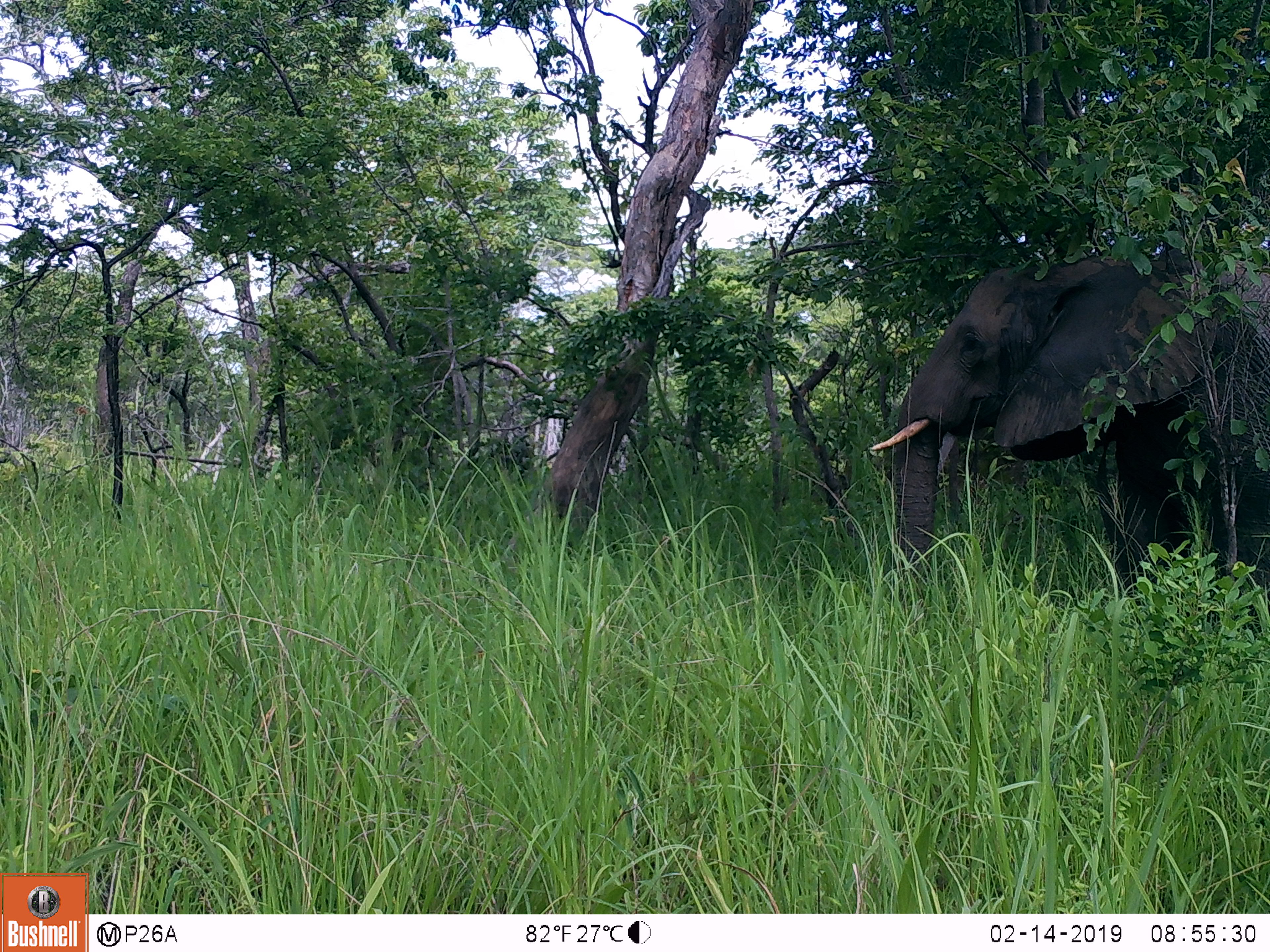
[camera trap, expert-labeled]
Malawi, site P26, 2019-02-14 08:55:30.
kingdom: Animalia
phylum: Chordata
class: Mammalia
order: Proboscidea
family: Elephantidae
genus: Loxodonta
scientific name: Loxodonta africana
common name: african savanna elephant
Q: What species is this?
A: African savanna elephant (Loxodonta africana).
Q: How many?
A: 1.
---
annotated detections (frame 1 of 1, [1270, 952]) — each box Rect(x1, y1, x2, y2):
african savanna elephant: Rect(865, 232, 1266, 596)